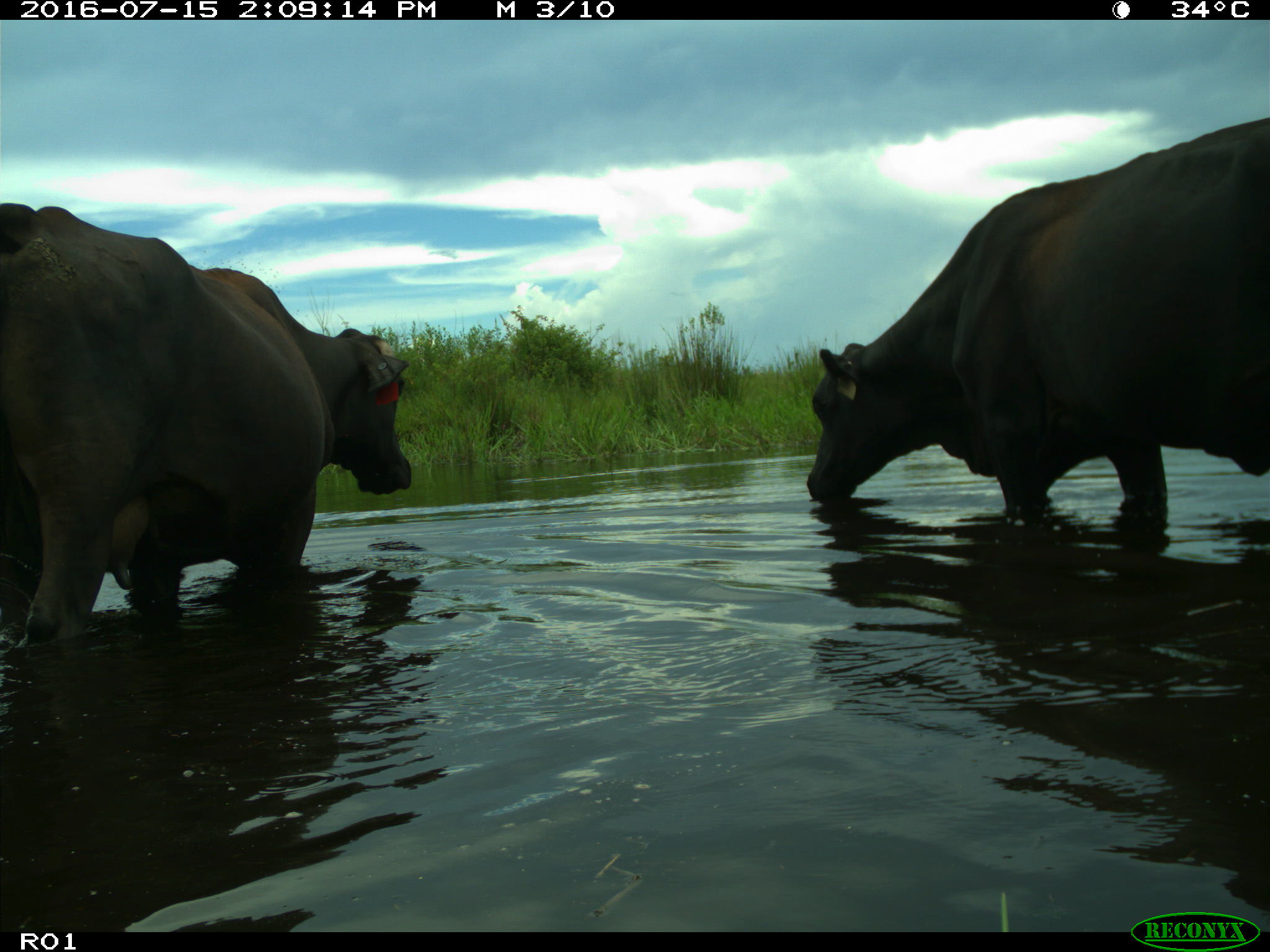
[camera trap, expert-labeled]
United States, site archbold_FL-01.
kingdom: Animalia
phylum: Chordata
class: Mammalia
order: Artiodactyla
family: Bovidae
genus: Bos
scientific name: Bos taurus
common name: domestic cow